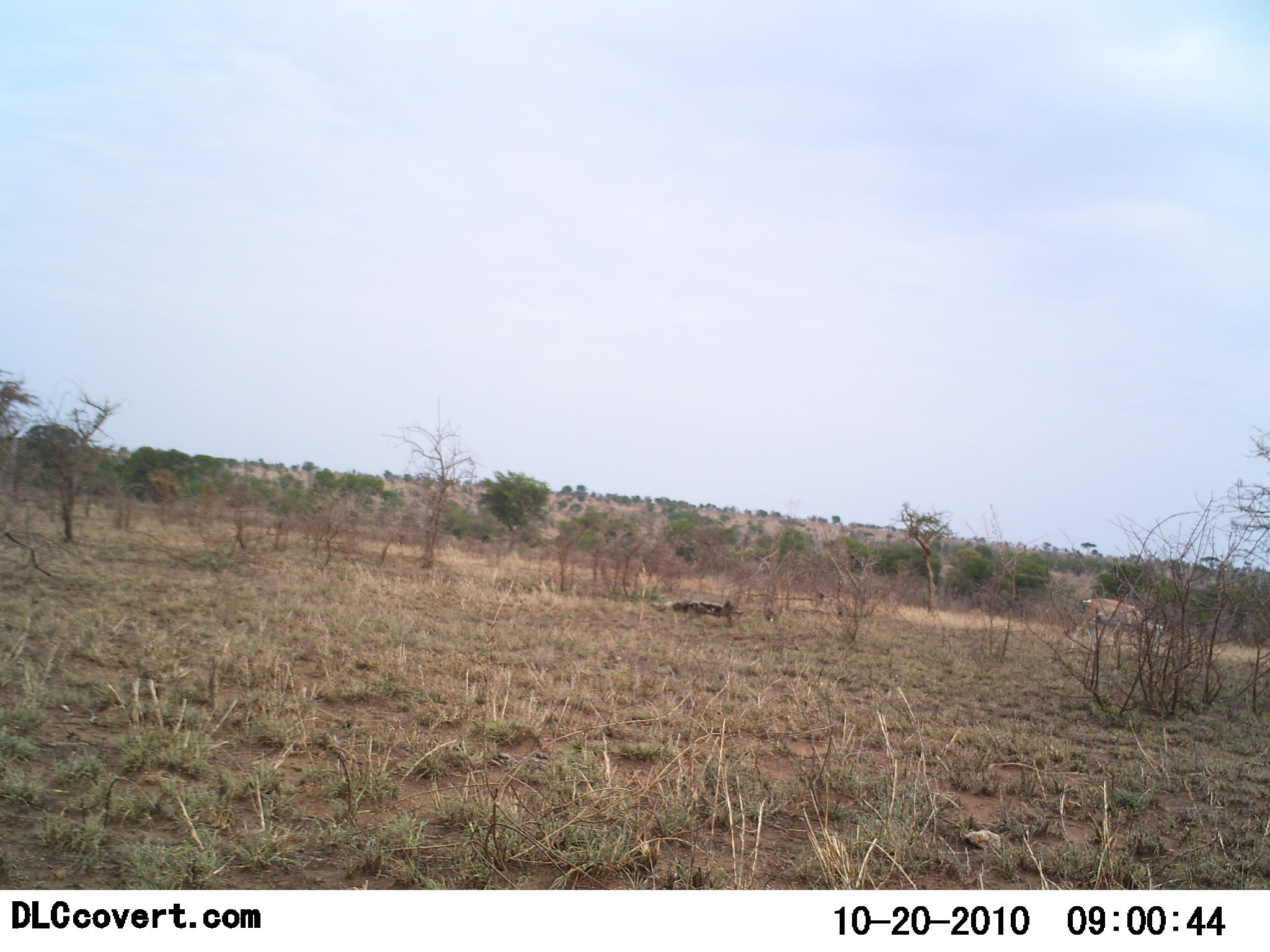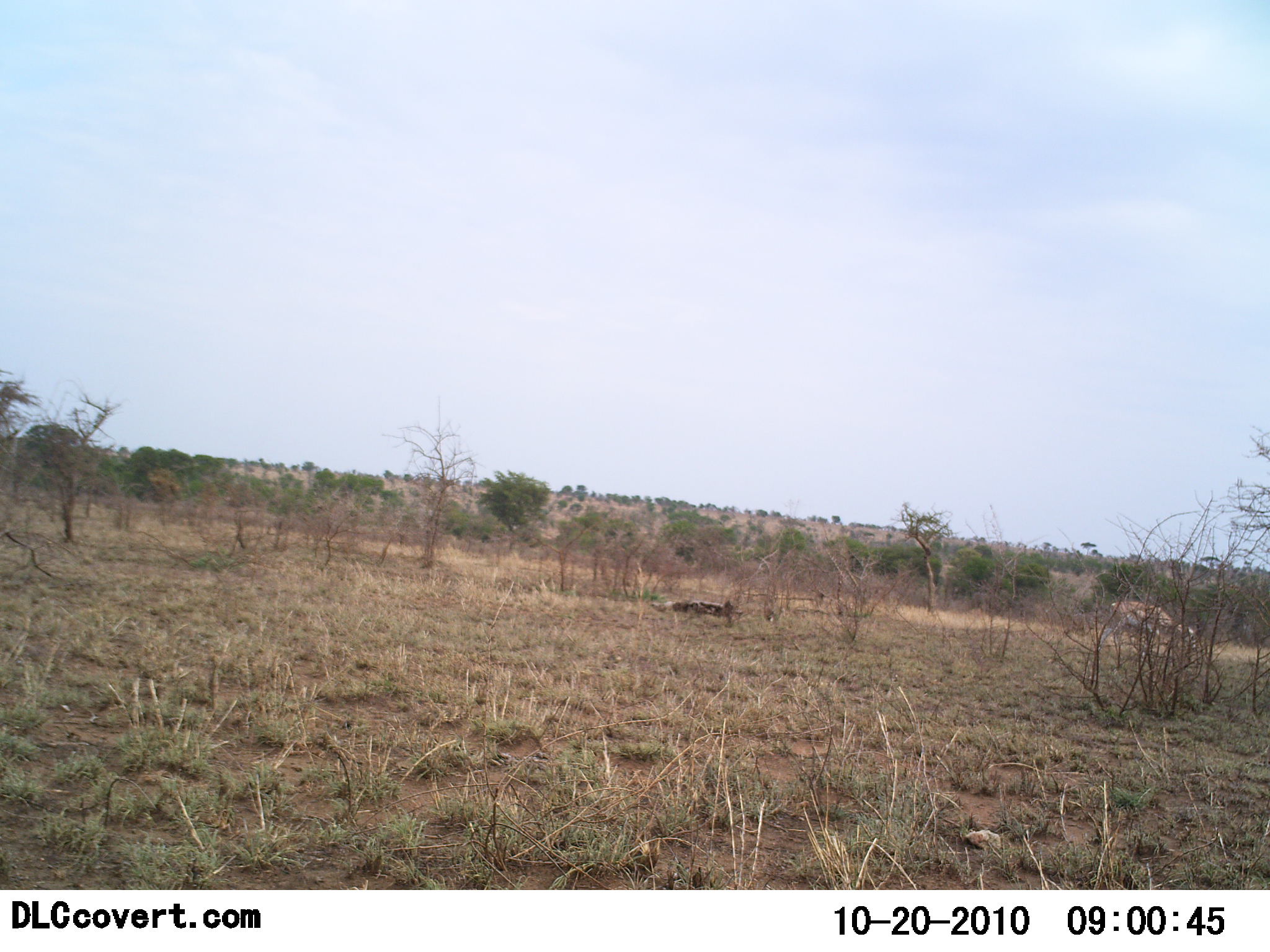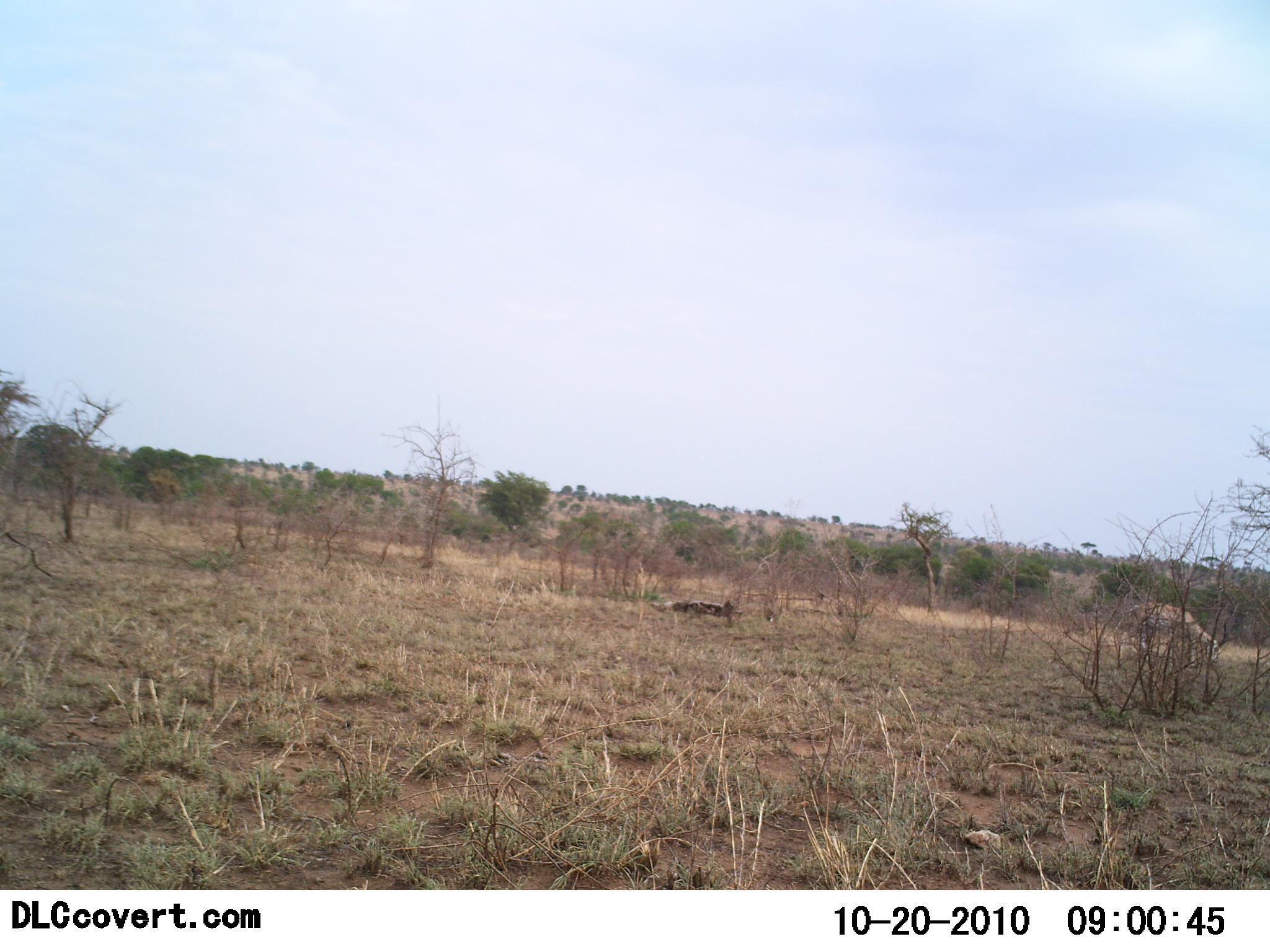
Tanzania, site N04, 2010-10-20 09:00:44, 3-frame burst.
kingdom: Animalia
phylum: Chordata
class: Mammalia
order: Artiodactyla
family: Bovidae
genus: Eudorcas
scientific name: Eudorcas thomsonii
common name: thomson's gazelle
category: gazellethomsons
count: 1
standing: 7%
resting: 0%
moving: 71%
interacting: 0%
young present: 0%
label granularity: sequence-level